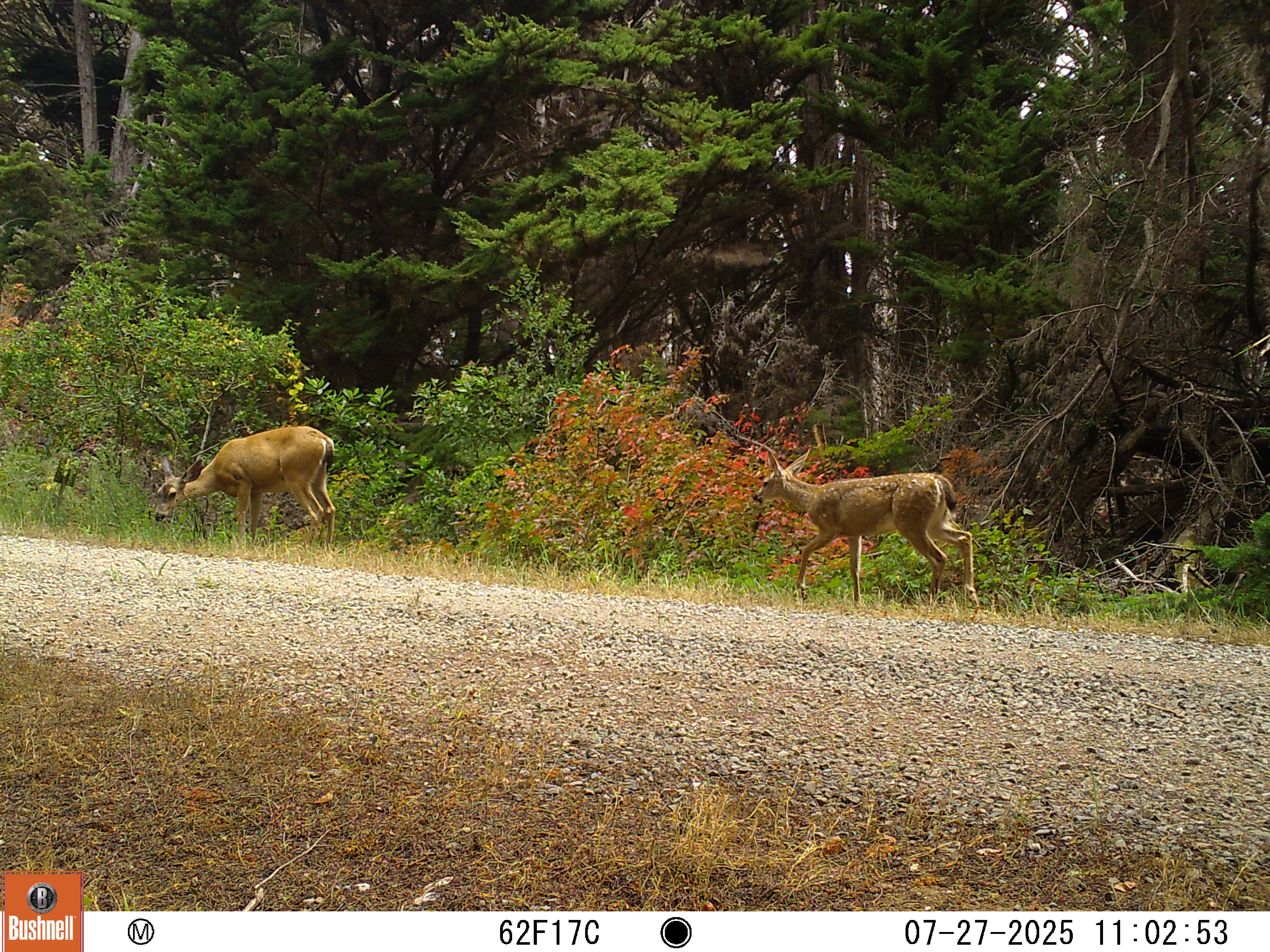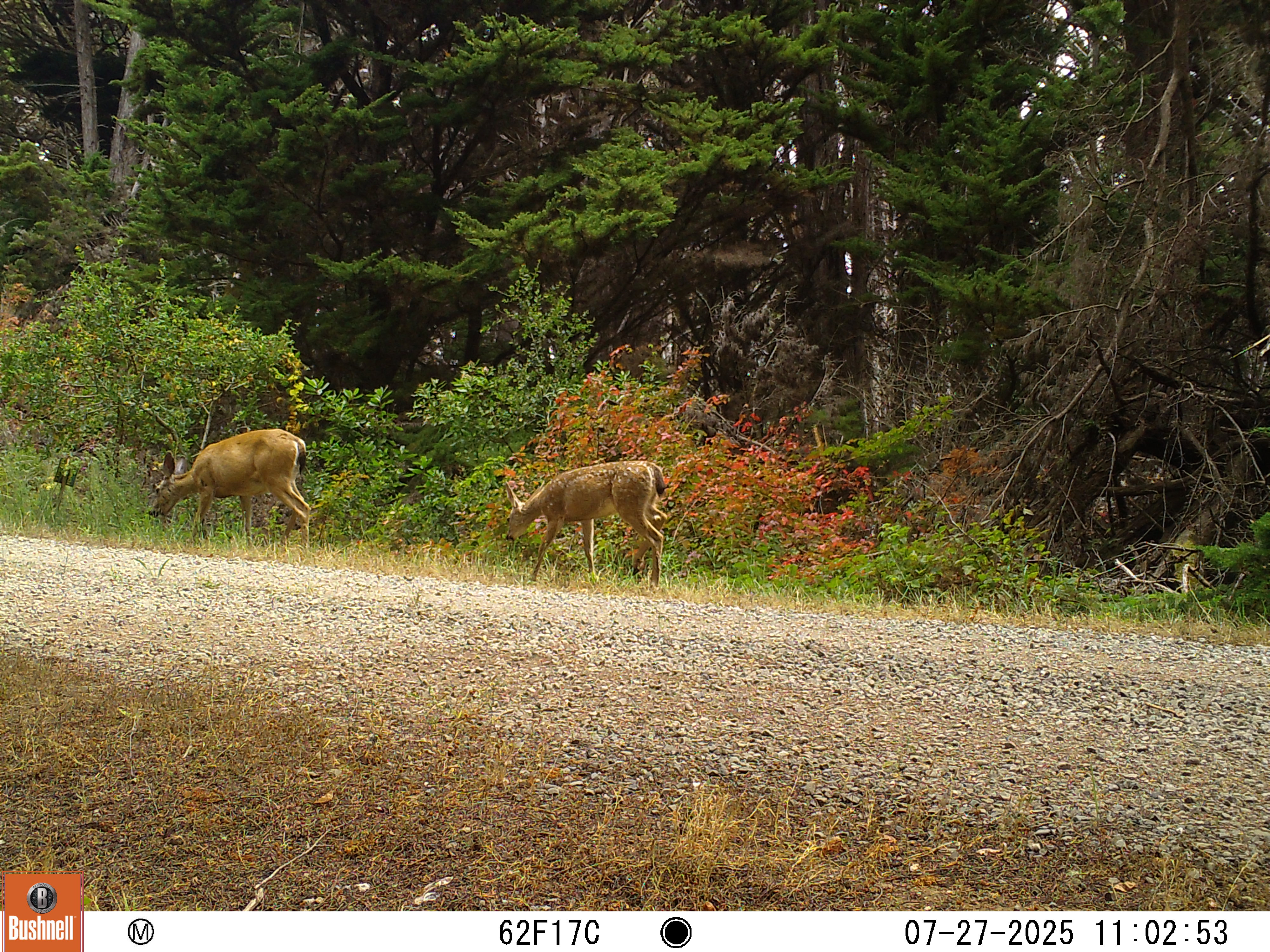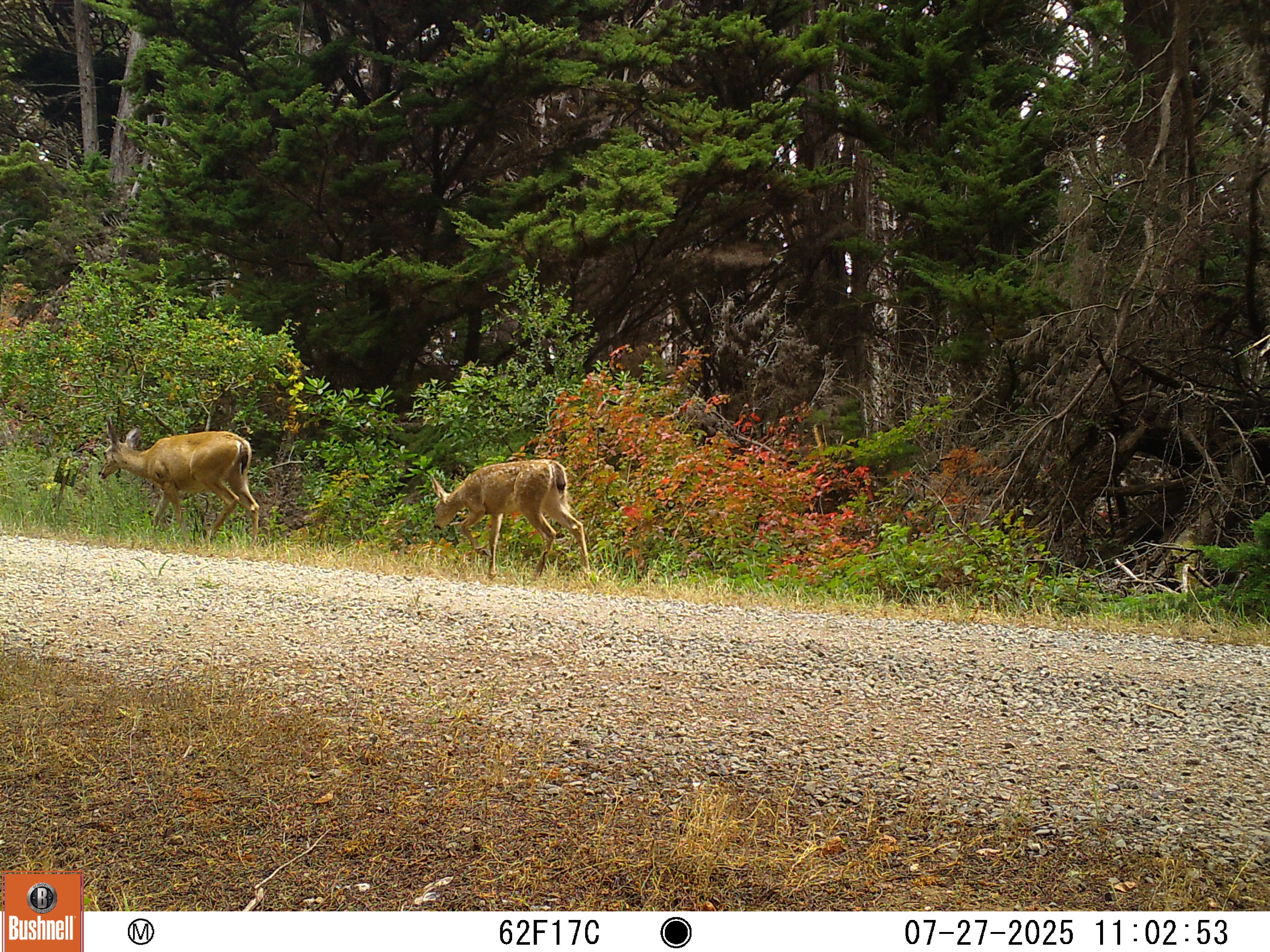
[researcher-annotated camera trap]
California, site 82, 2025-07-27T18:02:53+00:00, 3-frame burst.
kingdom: Animalia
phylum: Chordata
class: Mammalia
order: Artiodactyla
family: Cervidae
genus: Odocoileus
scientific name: Odocoileus hemionus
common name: mule deer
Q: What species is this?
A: Mule deer (Odocoileus hemionus).